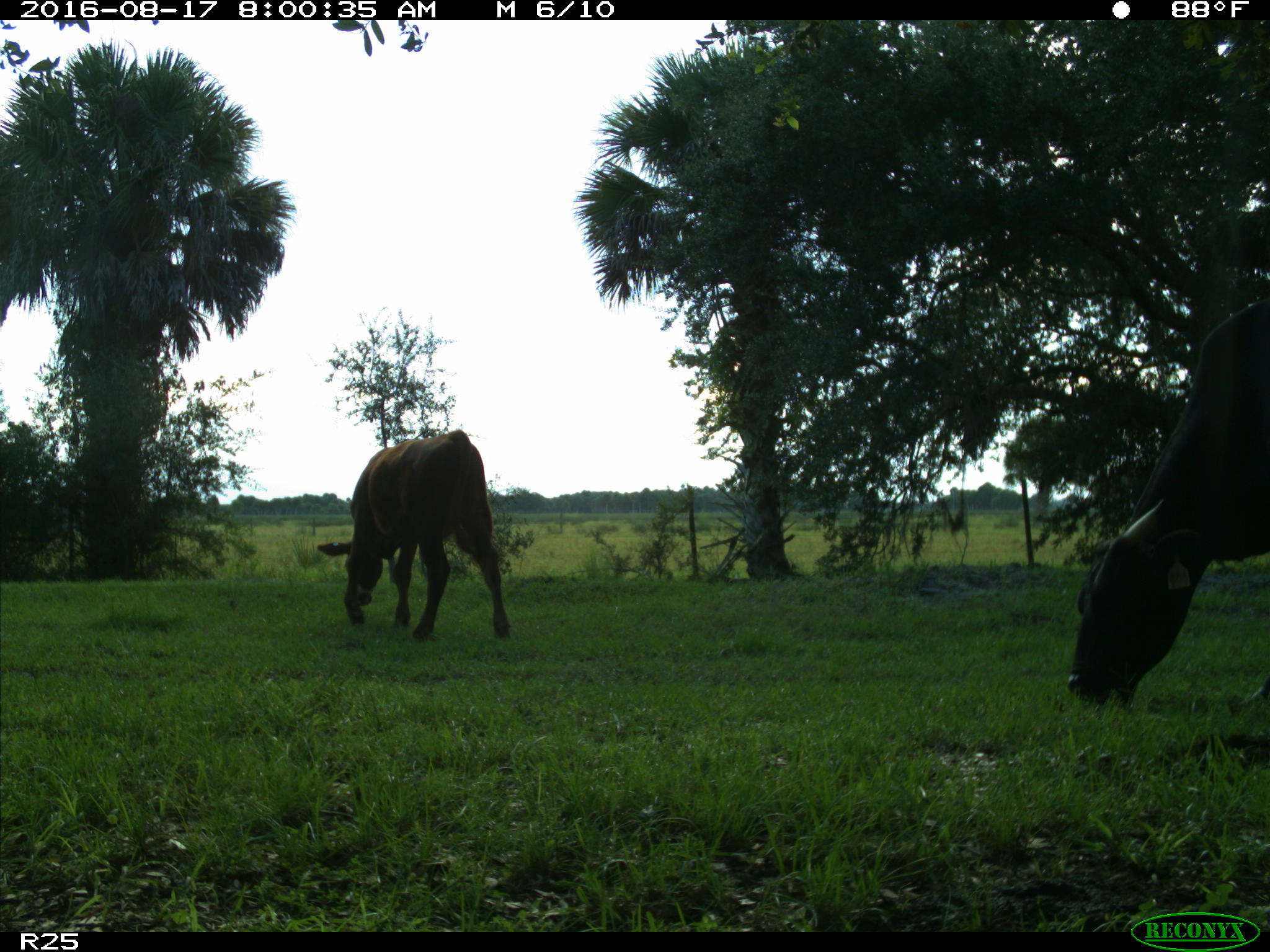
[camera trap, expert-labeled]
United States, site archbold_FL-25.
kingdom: Animalia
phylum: Chordata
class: Mammalia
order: Artiodactyla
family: Bovidae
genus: Bos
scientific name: Bos taurus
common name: domestic cow